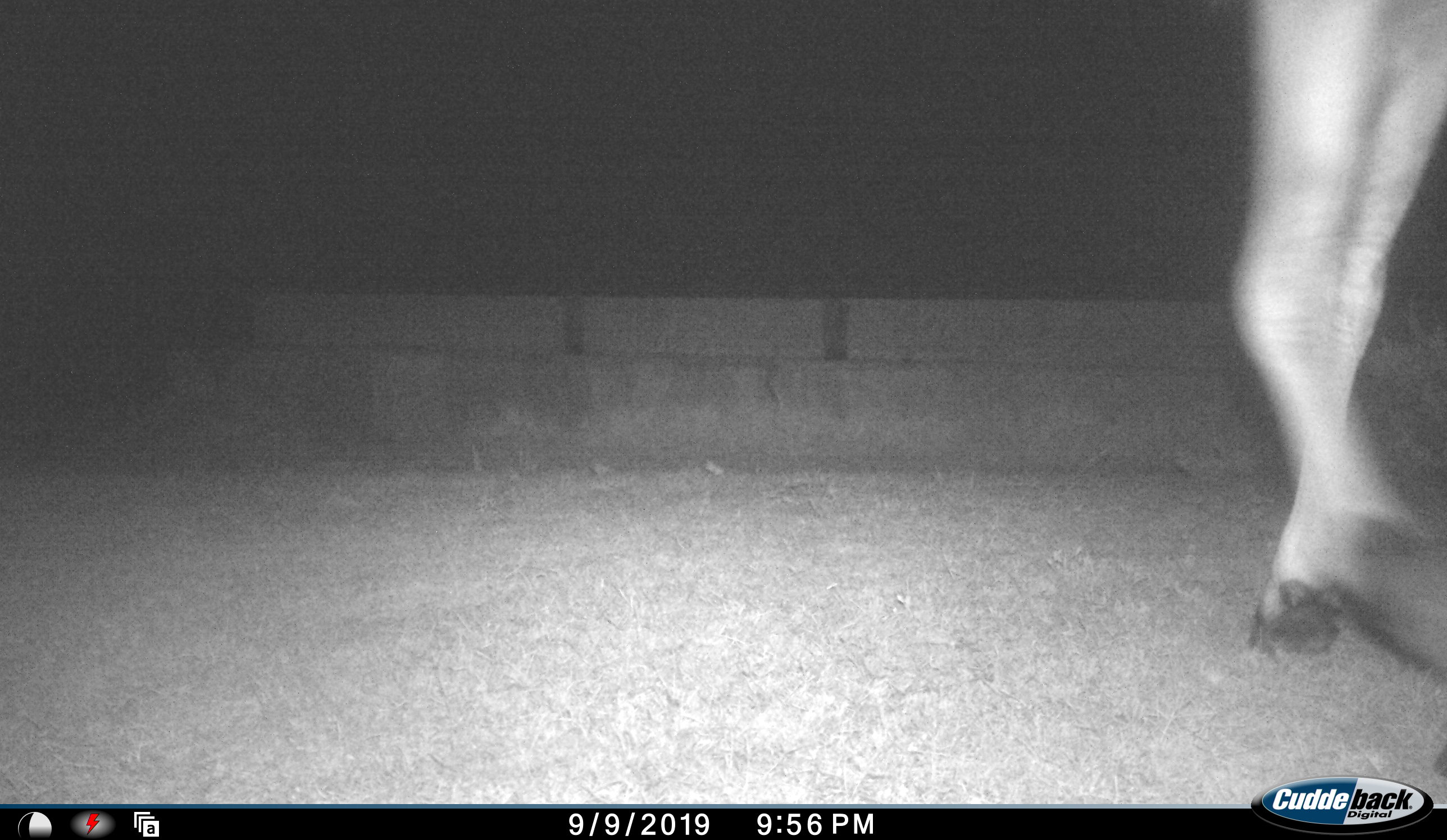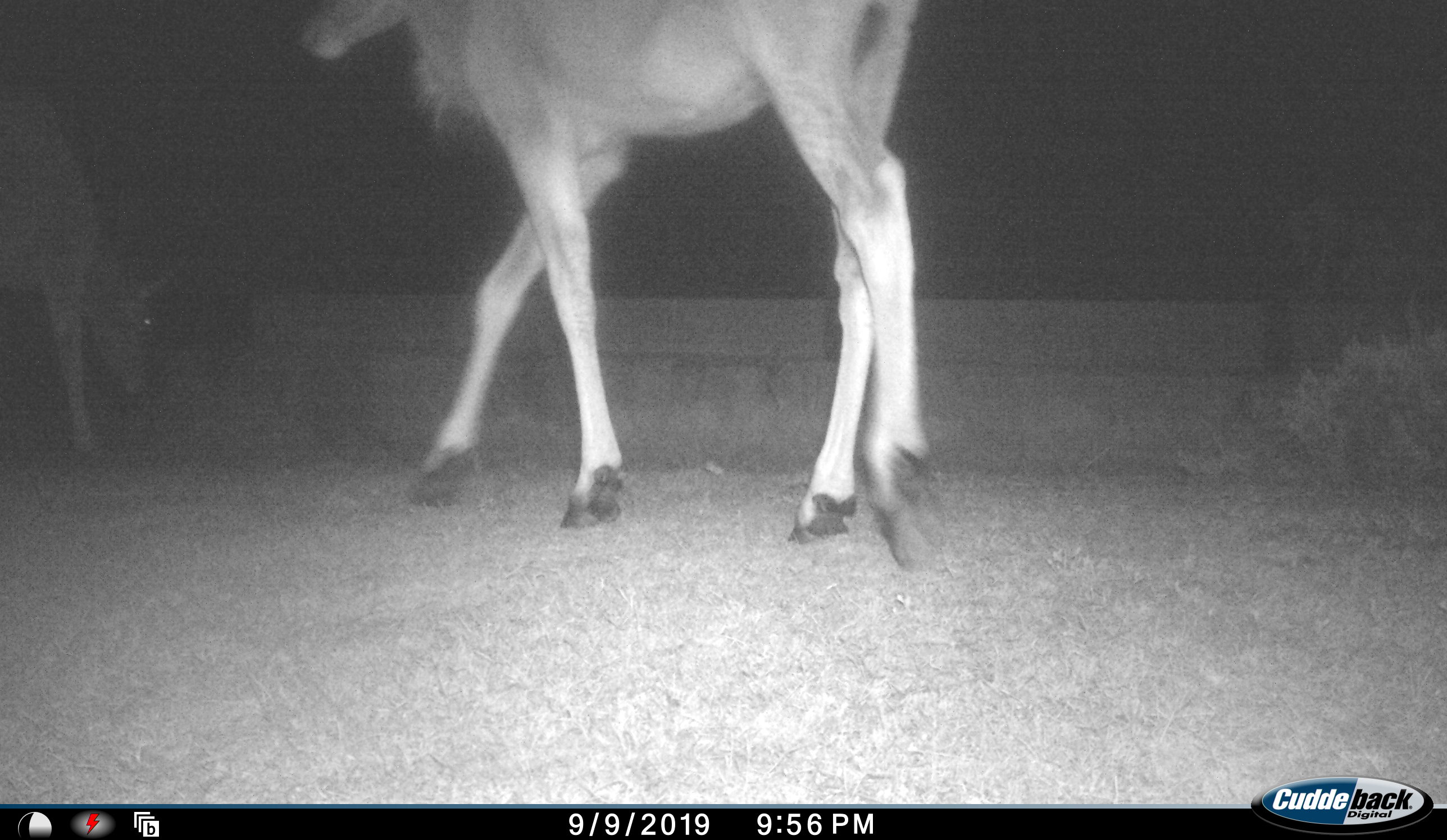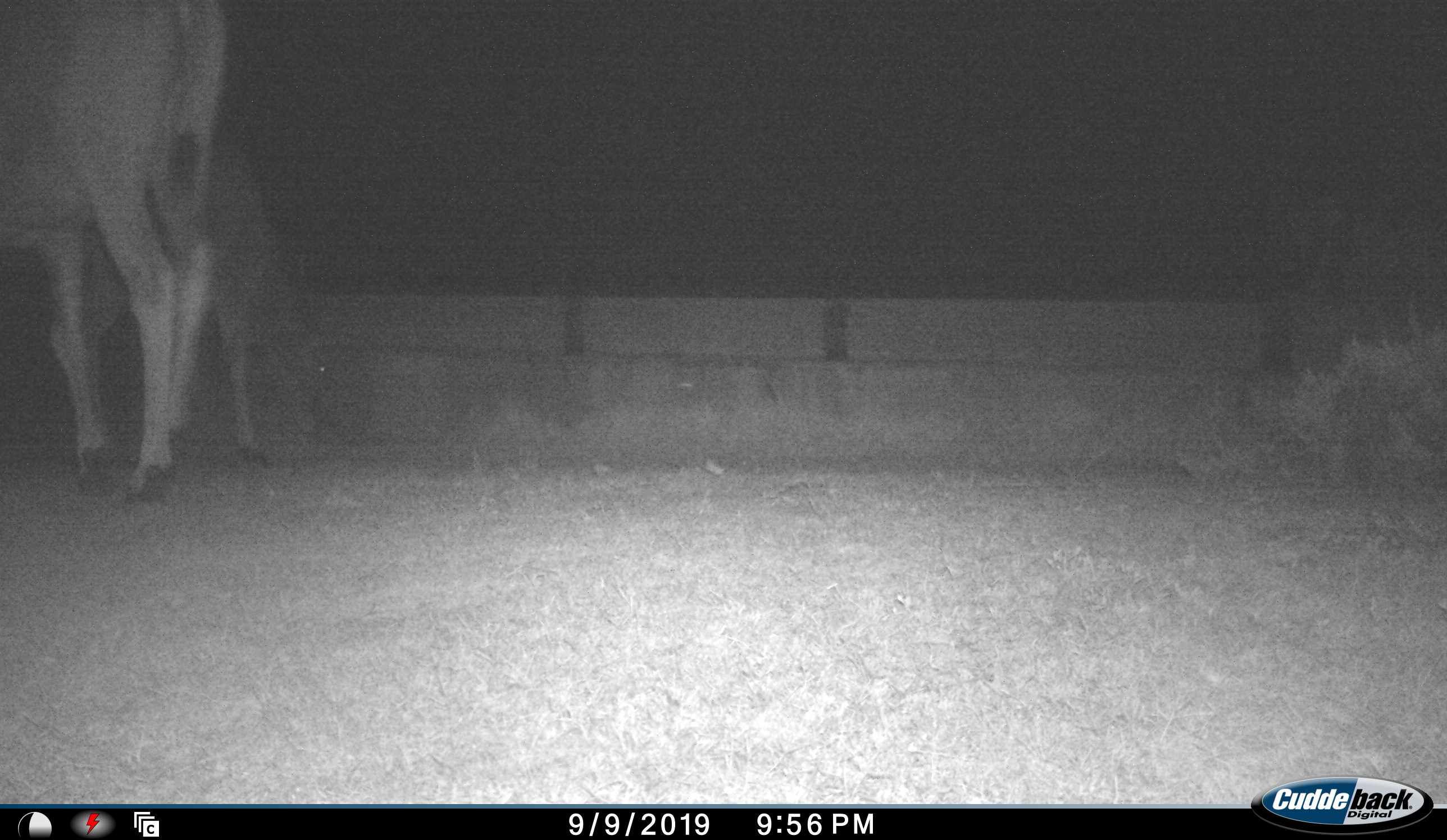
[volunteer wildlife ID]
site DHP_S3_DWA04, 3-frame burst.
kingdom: Animalia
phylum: Chordata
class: Mammalia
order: Artiodactyla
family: Bovidae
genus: Tragelaphus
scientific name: Tragelaphus oryx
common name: eland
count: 2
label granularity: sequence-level